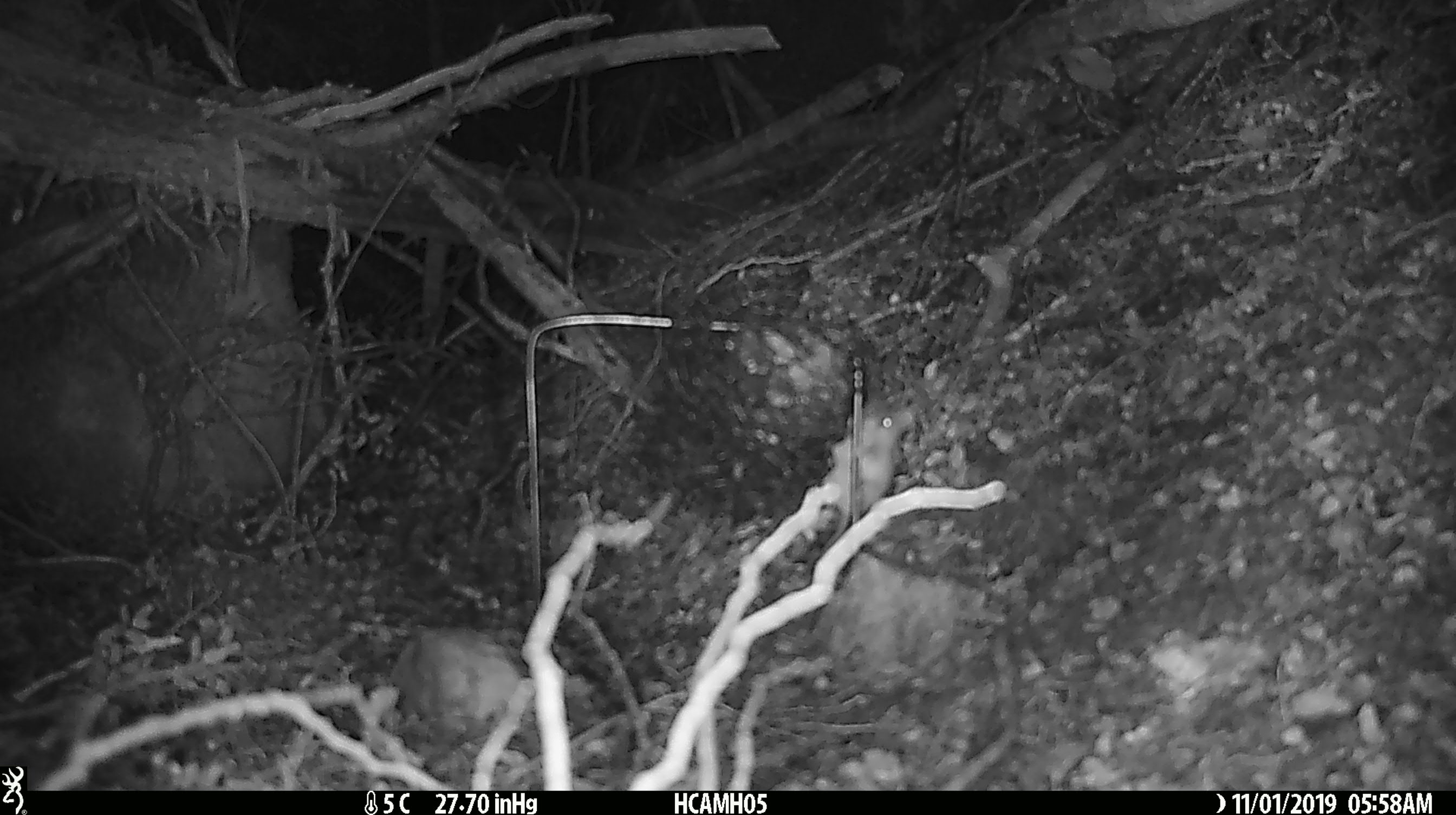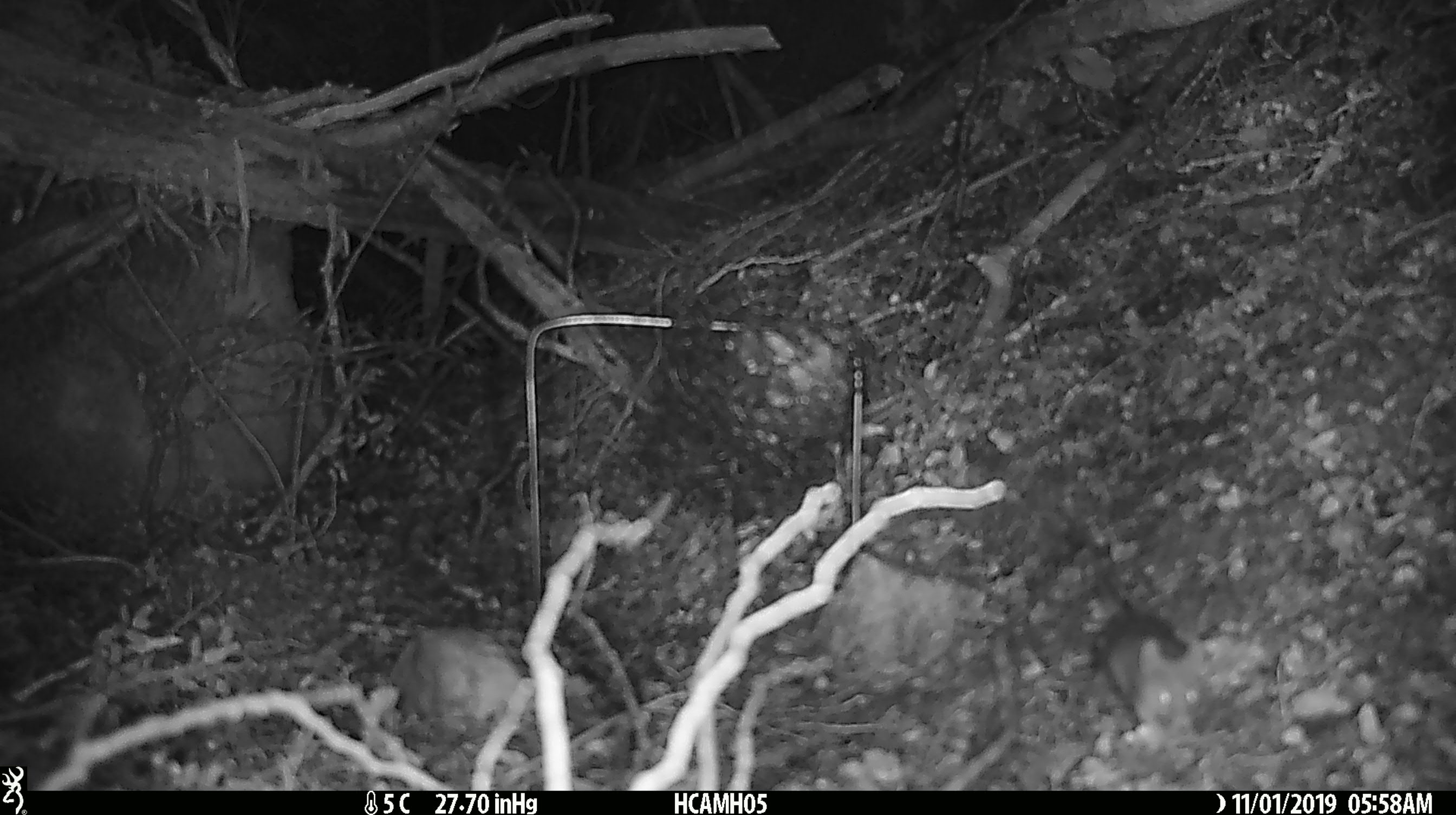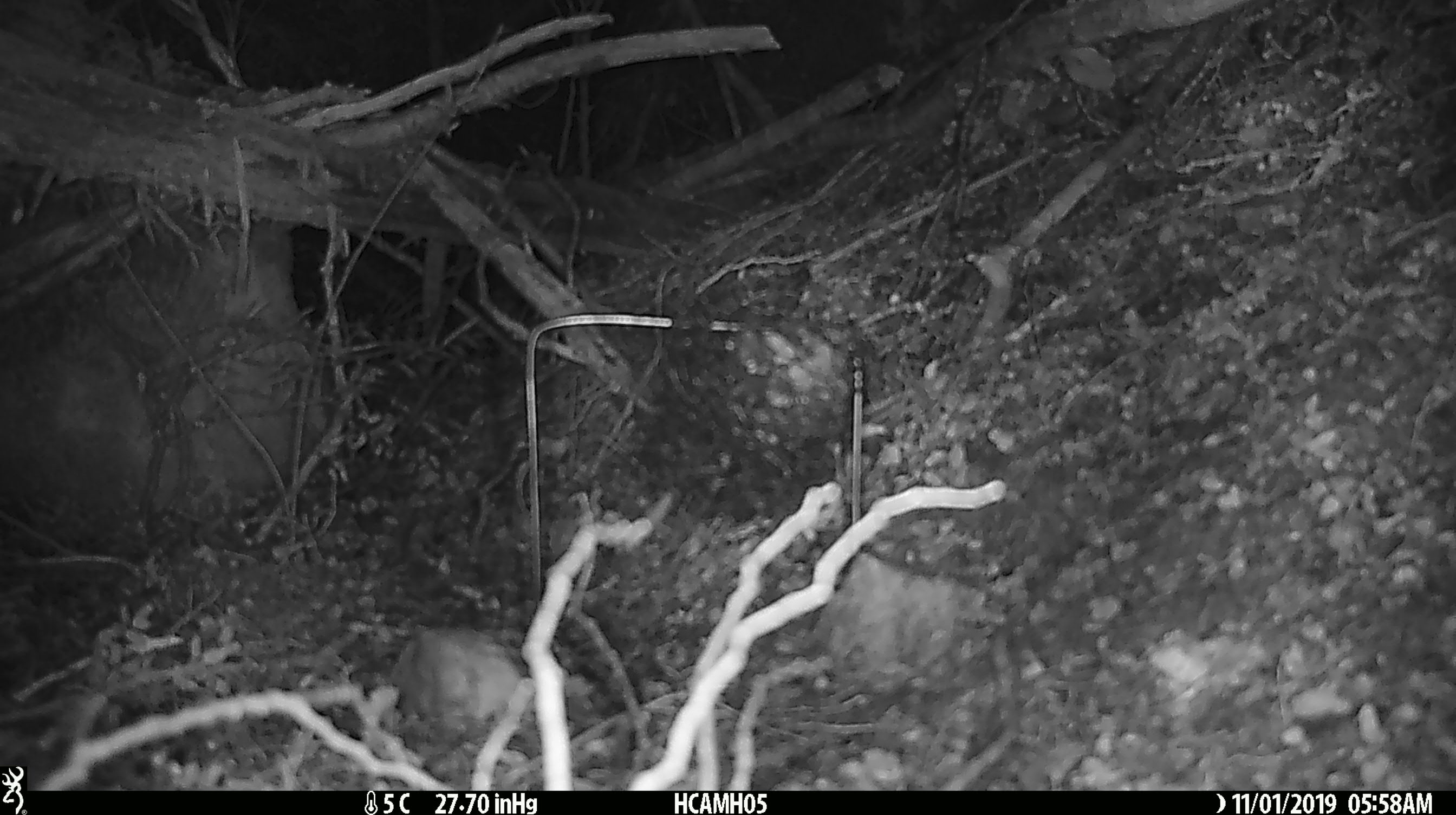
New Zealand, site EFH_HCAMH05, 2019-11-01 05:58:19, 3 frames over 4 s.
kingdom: Animalia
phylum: Chordata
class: Mammalia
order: Rodentia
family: Muridae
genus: Mus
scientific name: Mus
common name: mouse